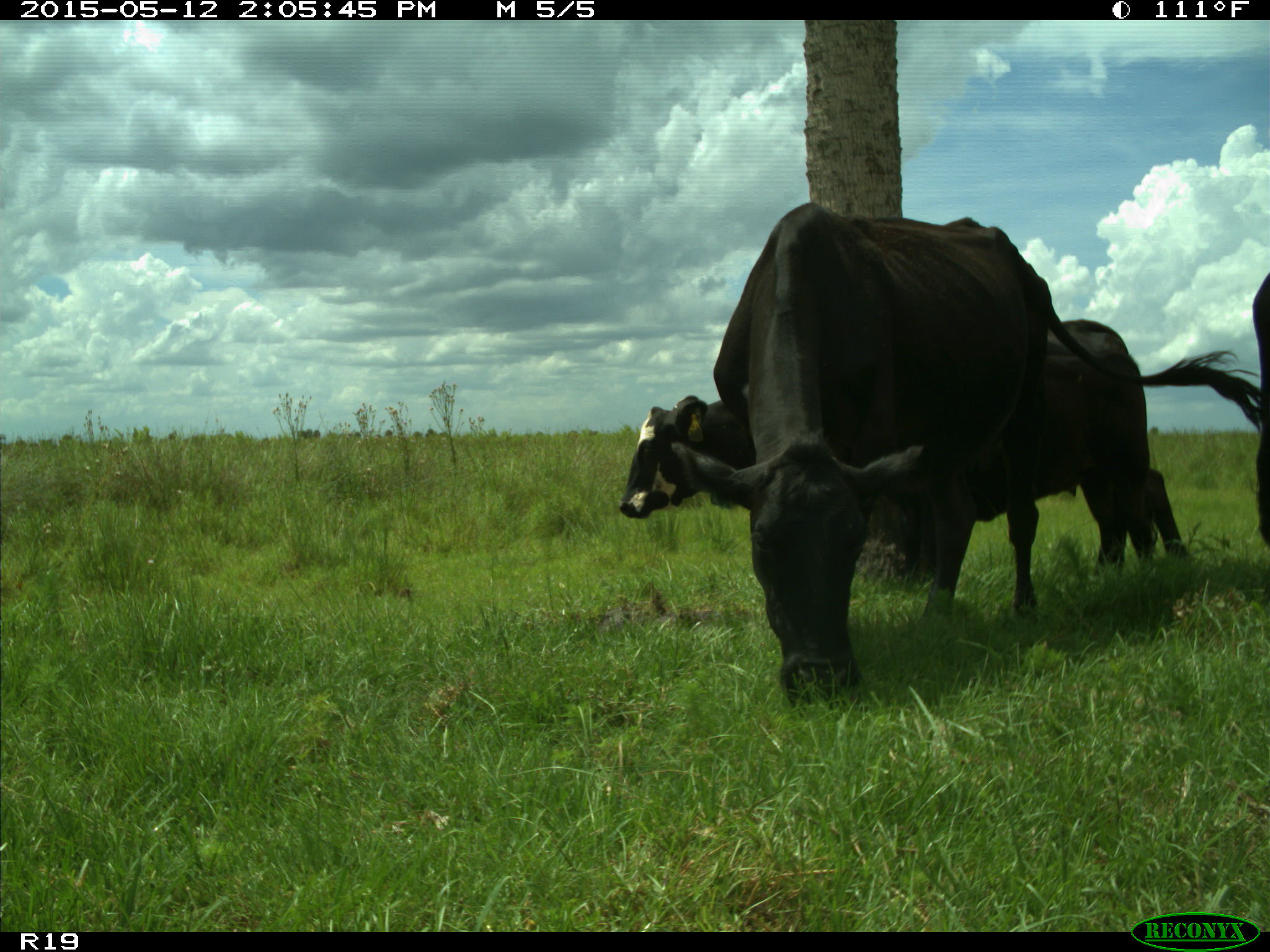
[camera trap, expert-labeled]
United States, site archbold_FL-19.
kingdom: Animalia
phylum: Chordata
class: Mammalia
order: Artiodactyla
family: Bovidae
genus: Bos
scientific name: Bos taurus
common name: domestic cow